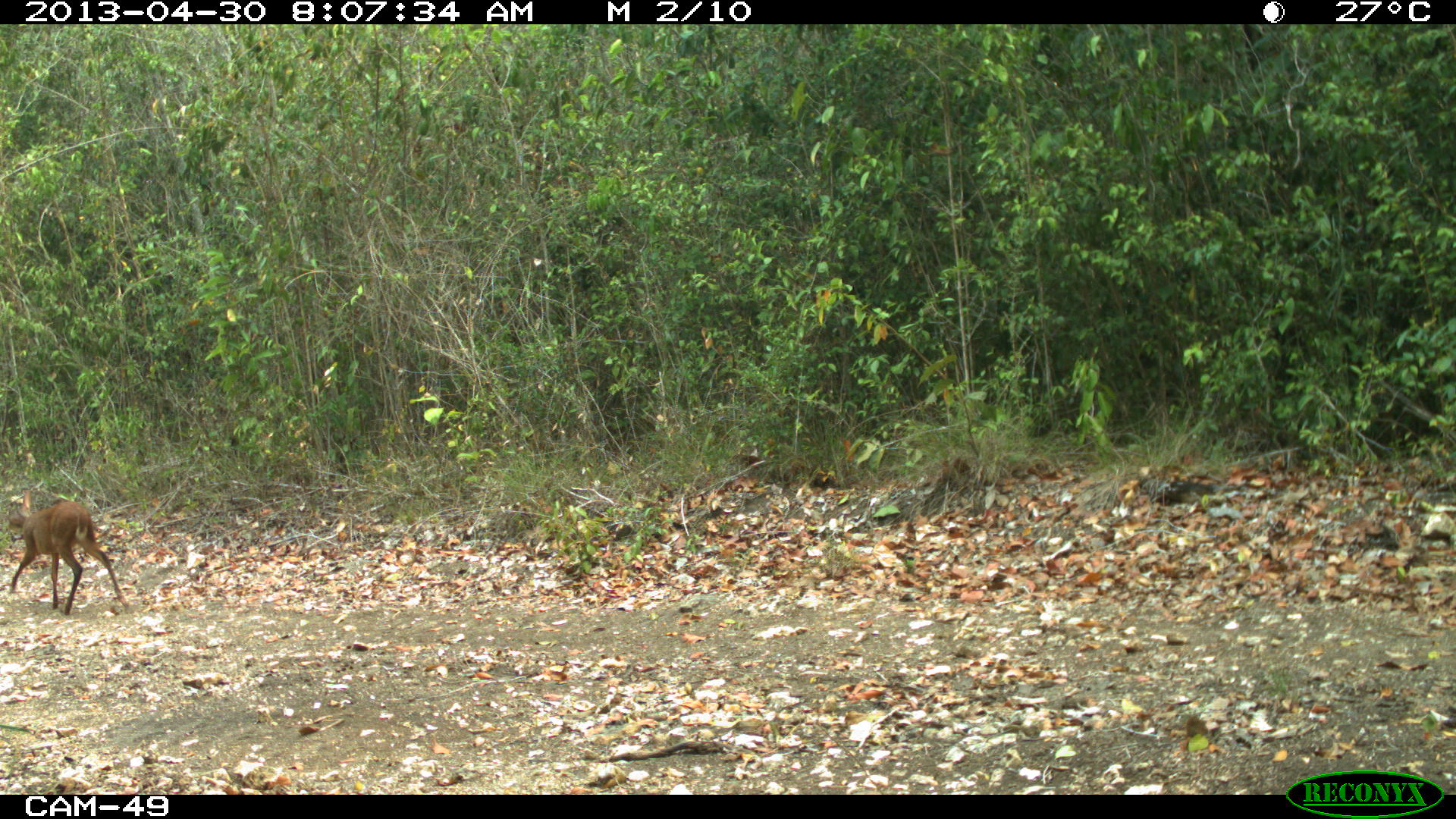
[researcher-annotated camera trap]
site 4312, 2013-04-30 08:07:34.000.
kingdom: Animalia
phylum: Chordata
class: Mammalia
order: Artiodactyla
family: Cervidae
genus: Mazama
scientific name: Mazama temama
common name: central american red brocket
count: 1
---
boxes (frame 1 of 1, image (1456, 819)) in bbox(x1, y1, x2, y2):
mazama temama: bbox(6, 485, 131, 614)